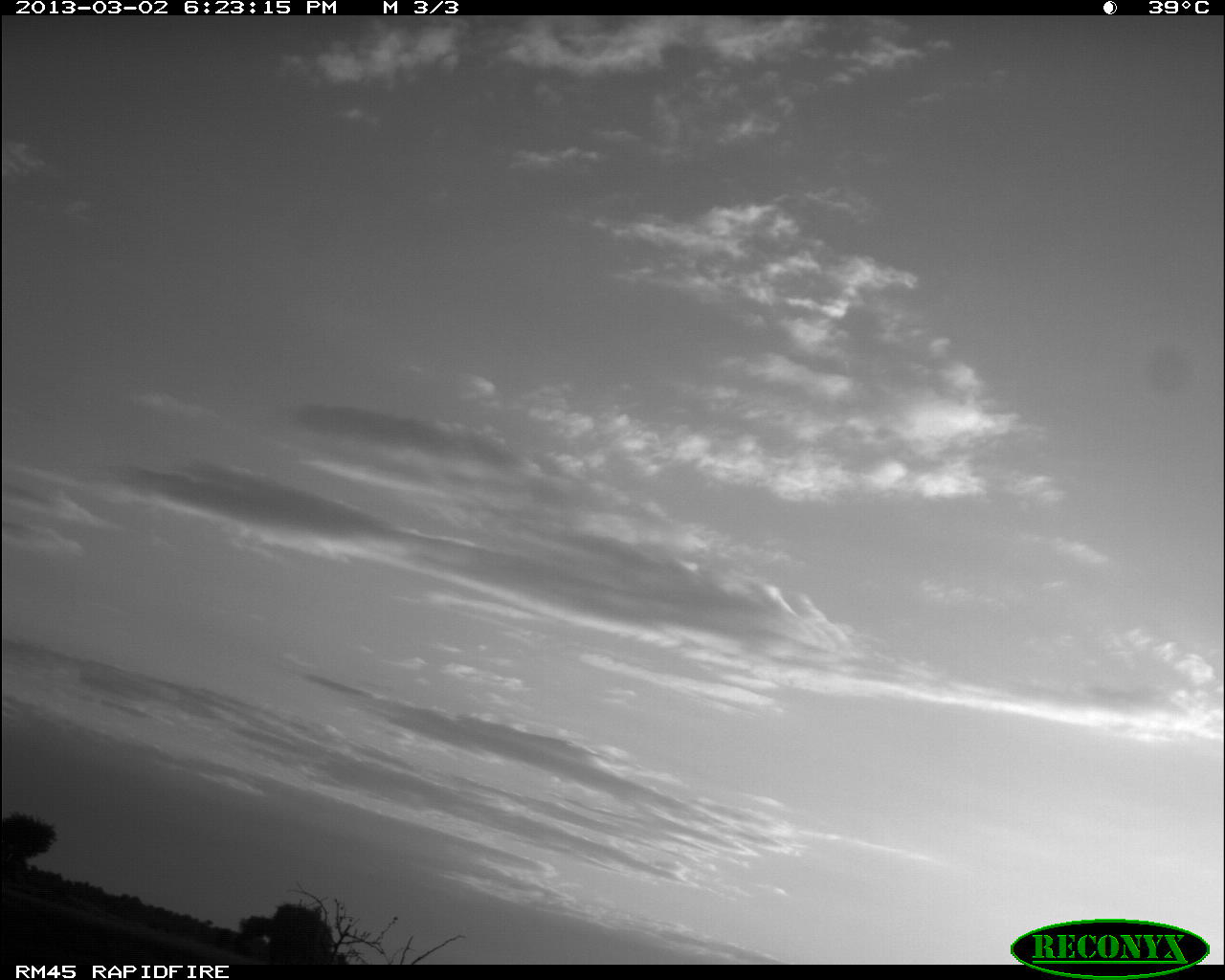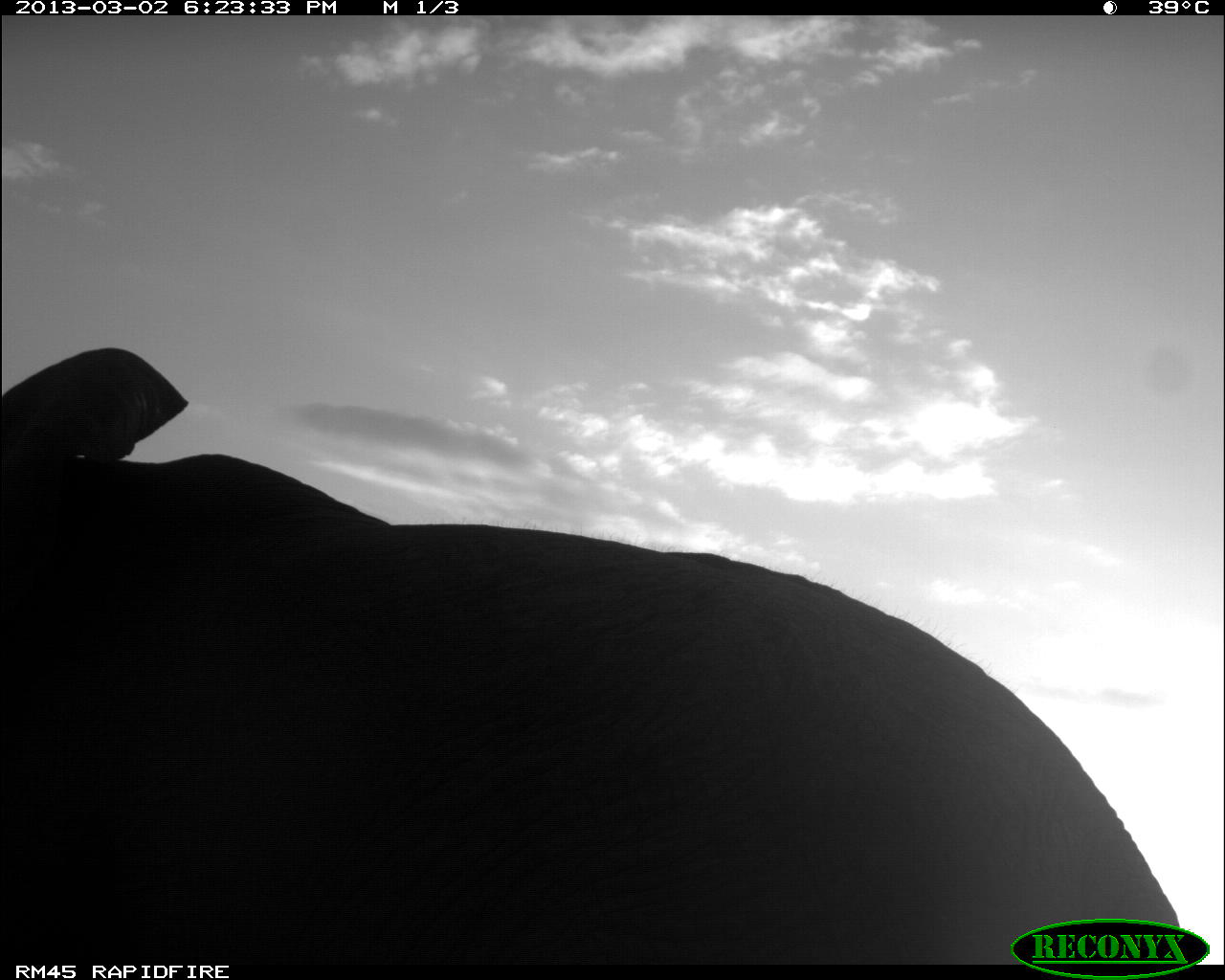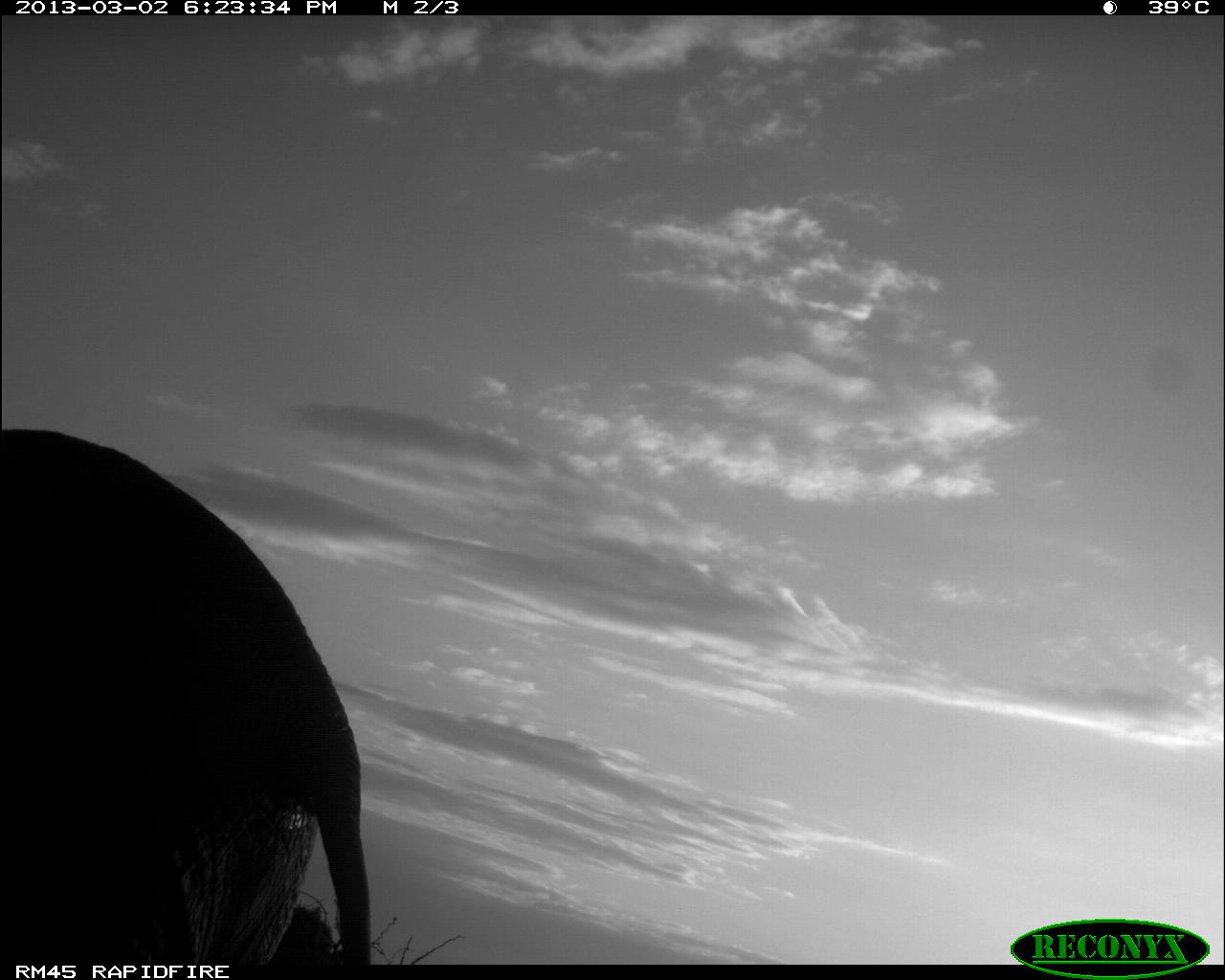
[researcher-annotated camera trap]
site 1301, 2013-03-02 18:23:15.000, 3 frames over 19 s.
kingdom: Animalia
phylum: Chordata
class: Mammalia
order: Proboscidea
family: Elephantidae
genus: Loxodonta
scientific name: Loxodonta africana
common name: african bush elephant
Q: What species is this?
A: Loxodonta africana (african bush elephant).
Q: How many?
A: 1.